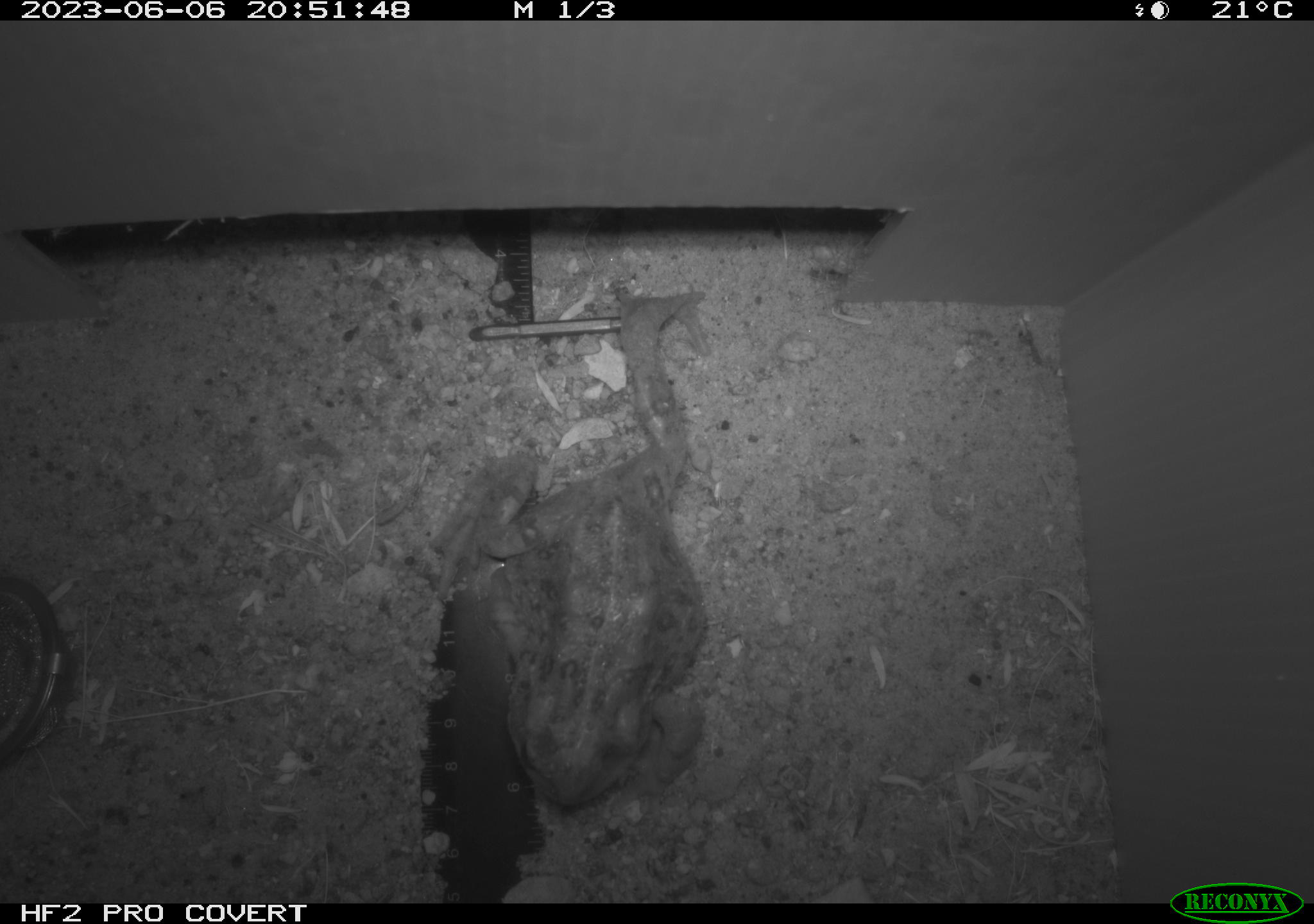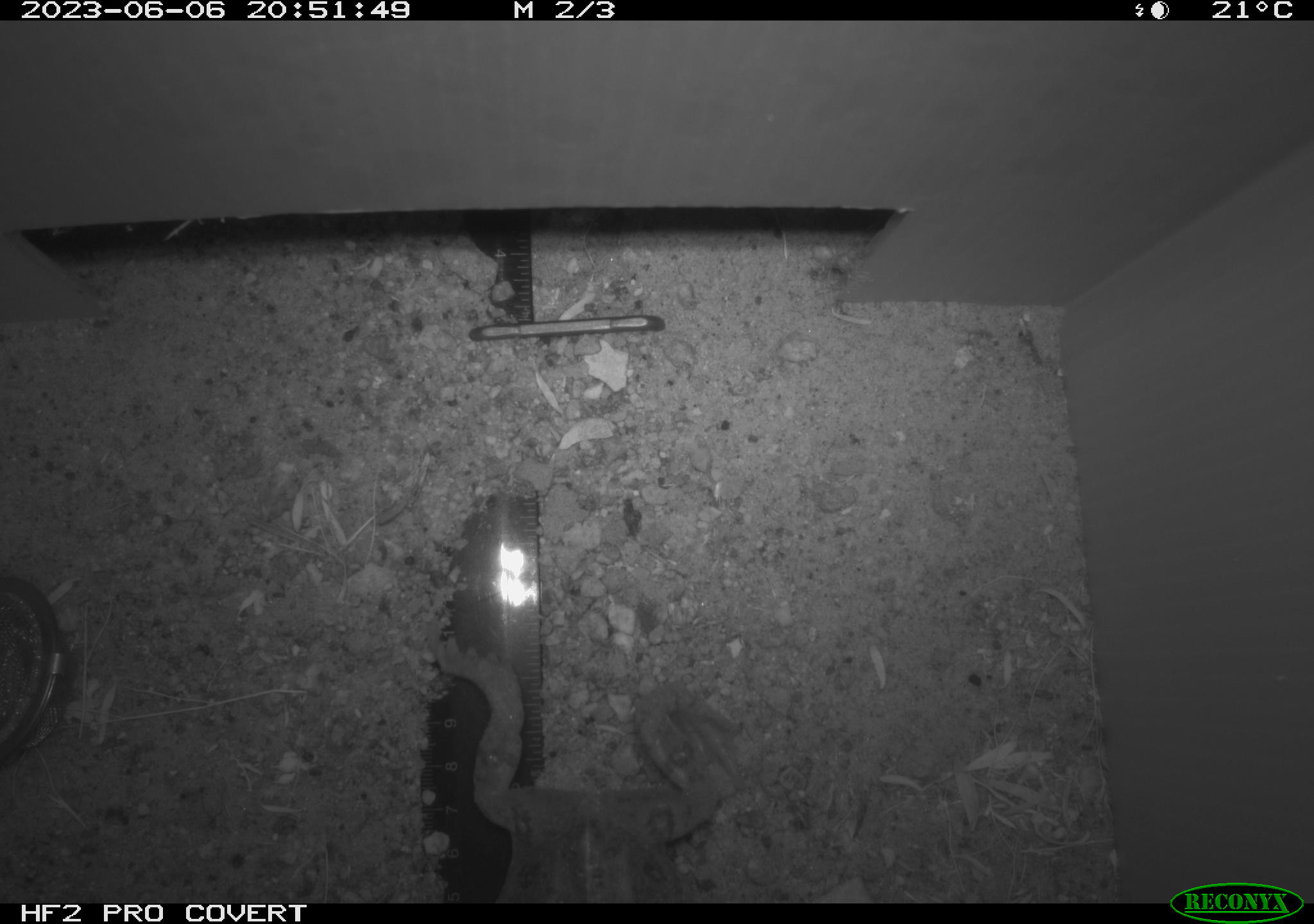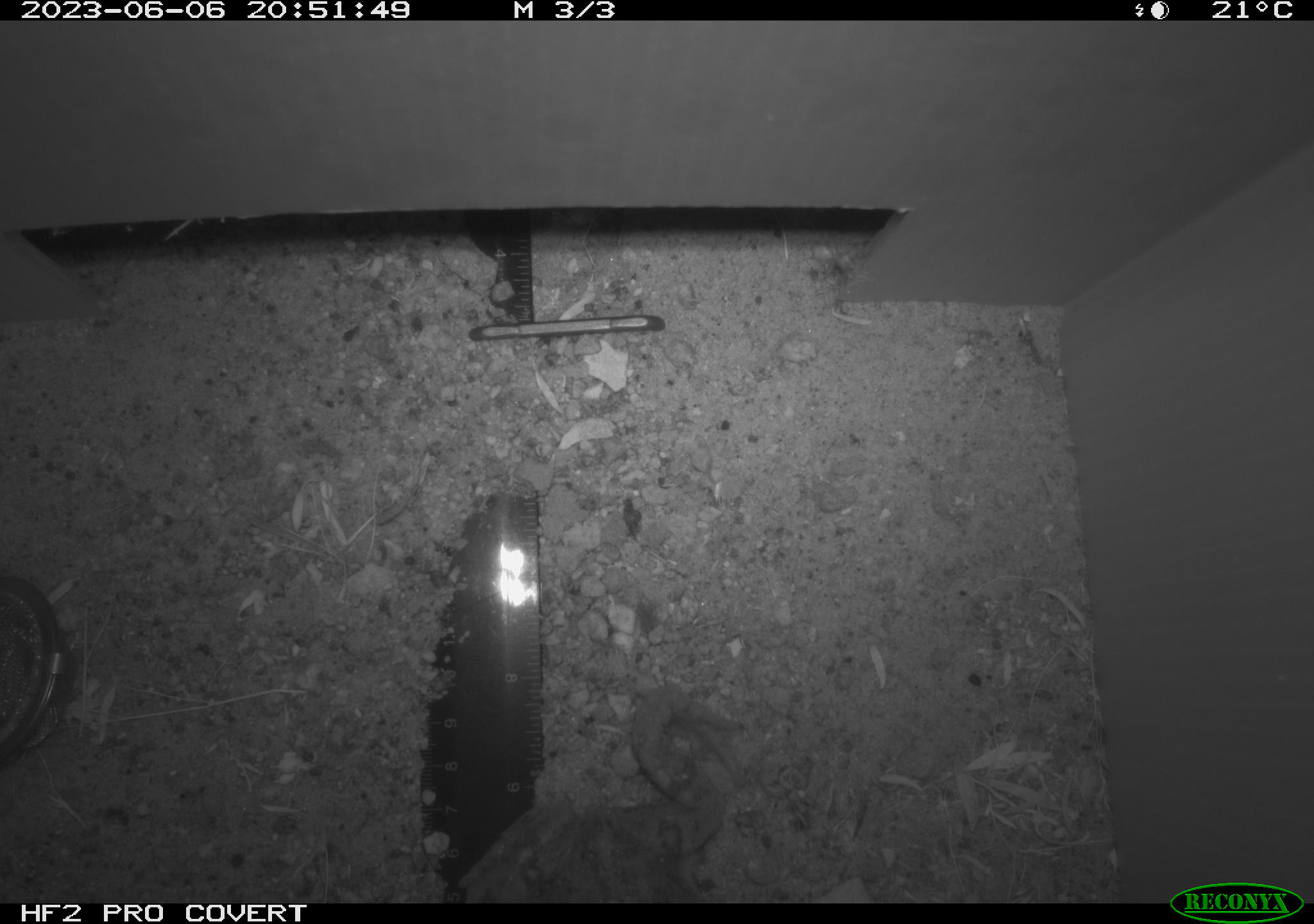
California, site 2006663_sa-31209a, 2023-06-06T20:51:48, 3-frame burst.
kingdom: Animalia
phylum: Chordata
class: Amphibia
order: Anura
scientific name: Anura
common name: frogs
Frogs (Anura).